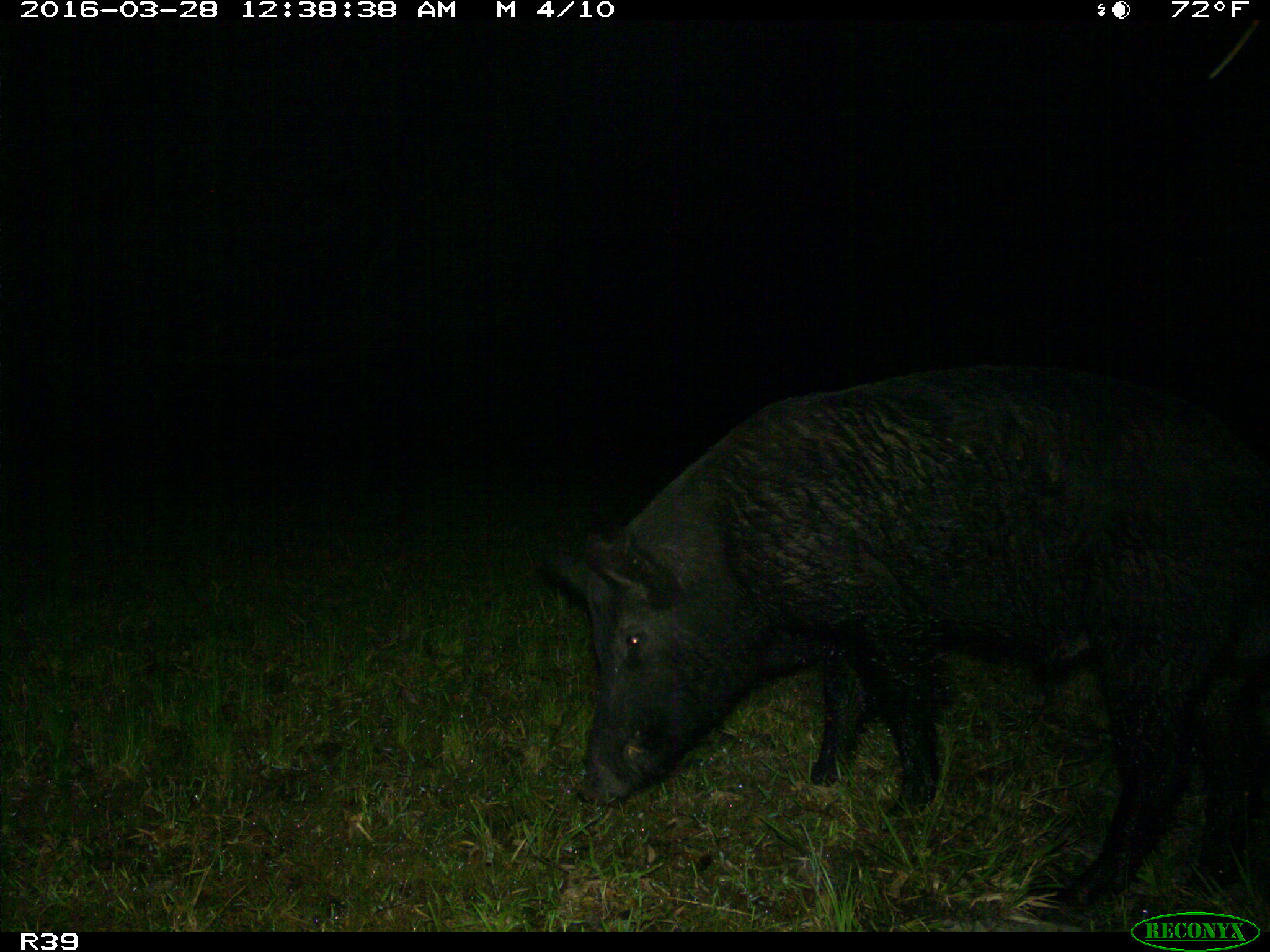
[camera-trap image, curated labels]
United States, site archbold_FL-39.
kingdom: Animalia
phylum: Chordata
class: Mammalia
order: Artiodactyla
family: Suidae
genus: Sus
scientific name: Sus scrofa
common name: wild boar